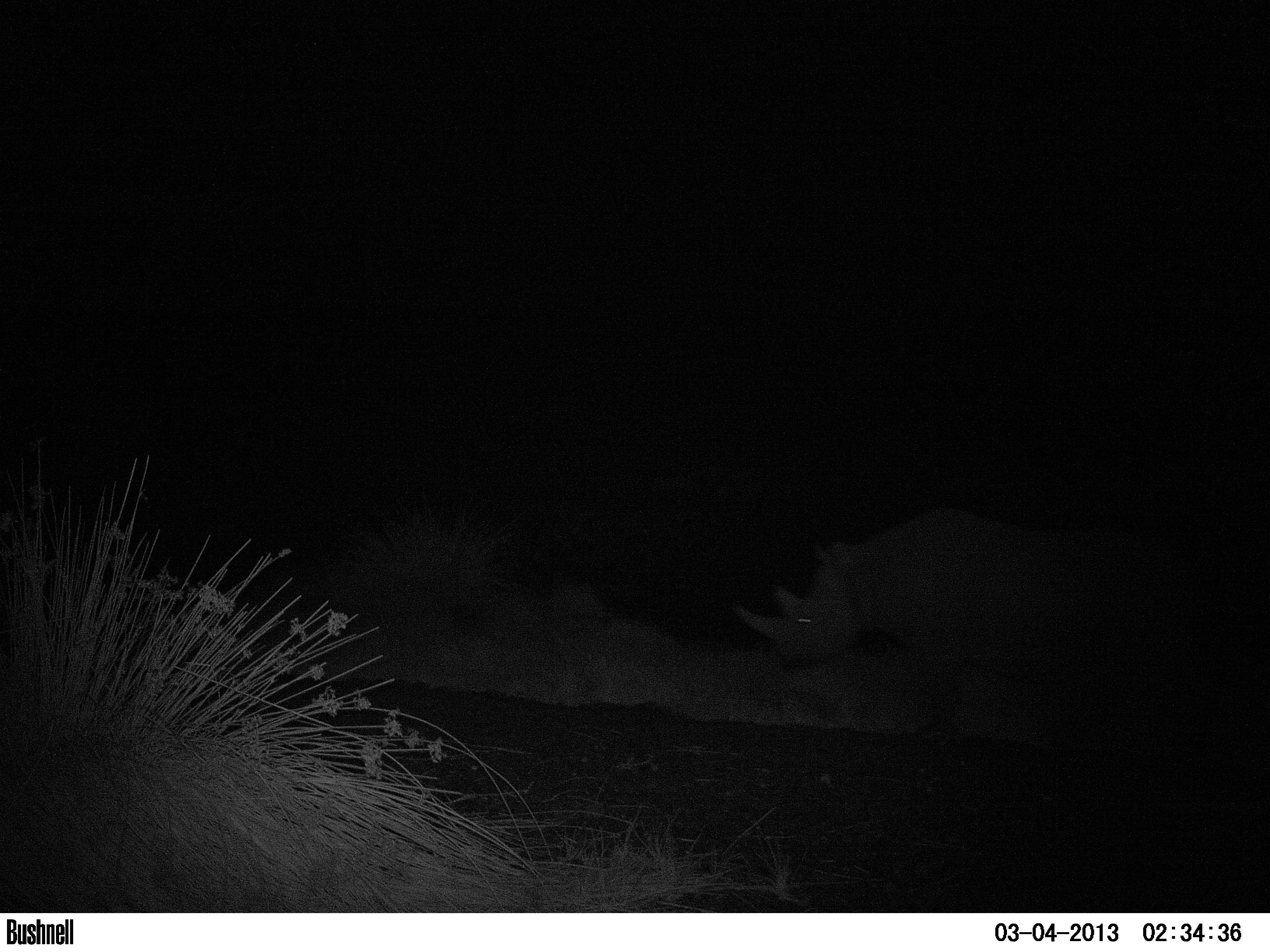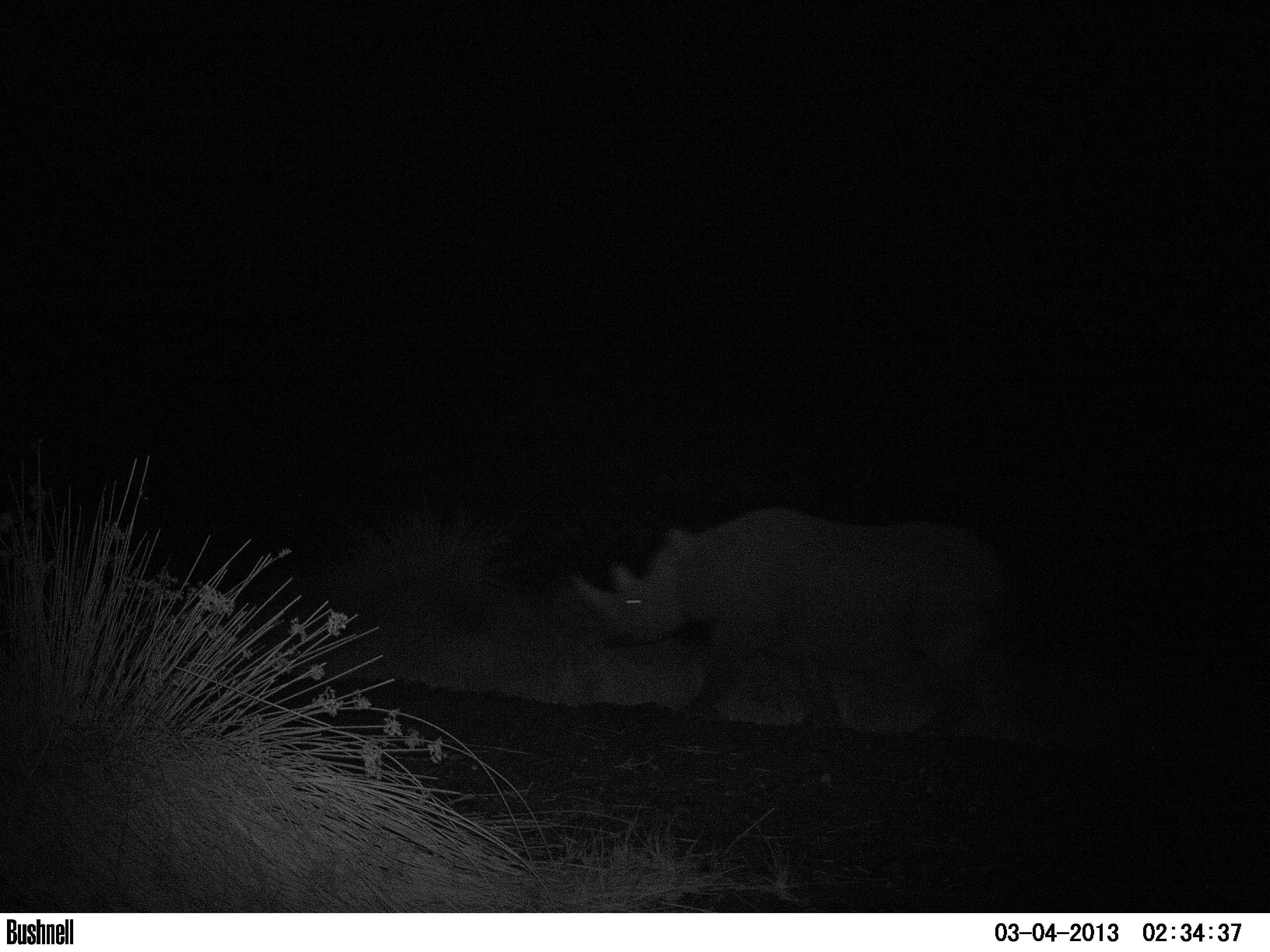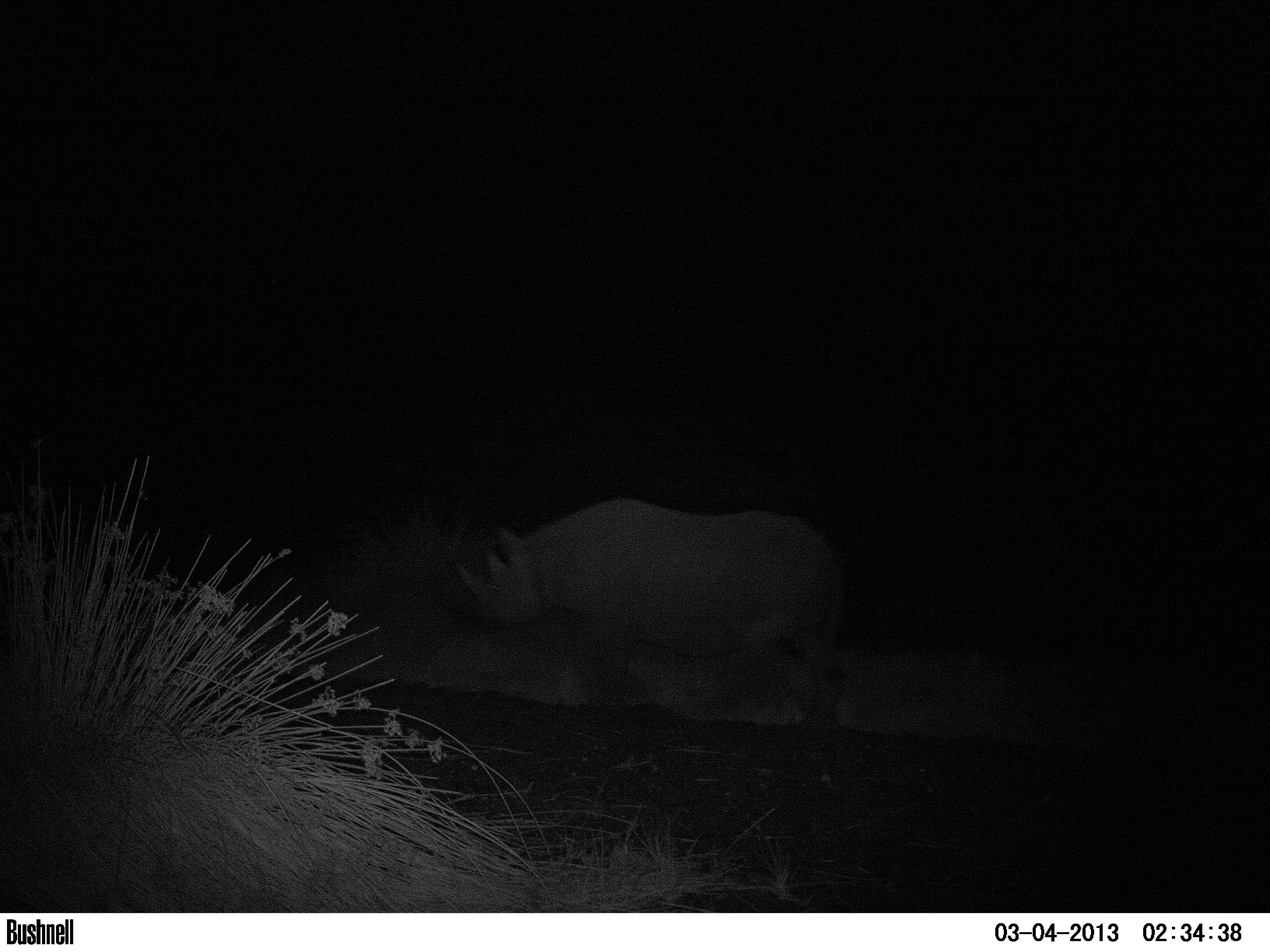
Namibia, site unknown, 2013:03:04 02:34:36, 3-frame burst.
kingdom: Animalia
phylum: Chordata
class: Mammalia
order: Perissodactyla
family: Rhinocerotidae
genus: Diceros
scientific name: Diceros bicornis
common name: black rhinoceros